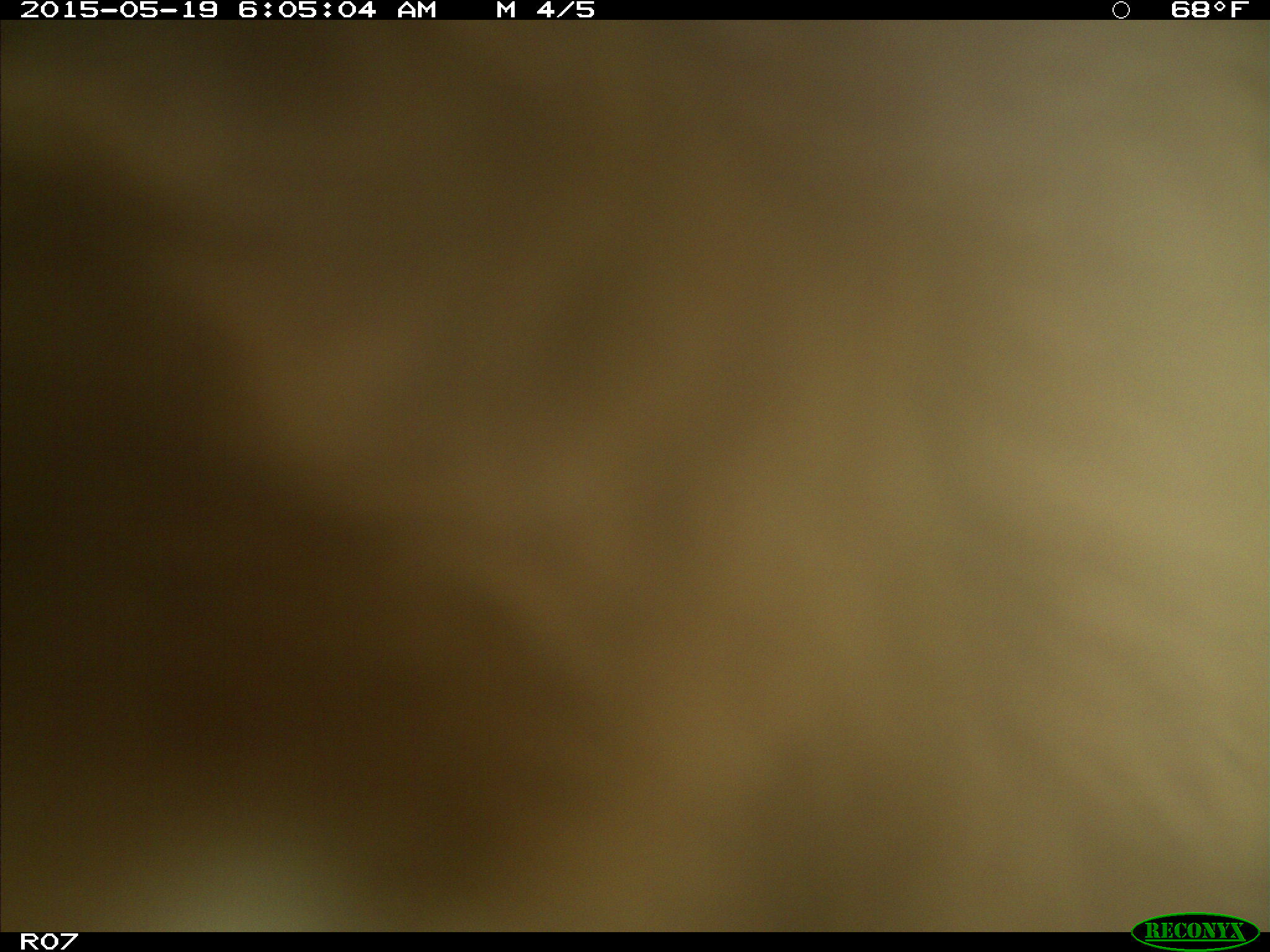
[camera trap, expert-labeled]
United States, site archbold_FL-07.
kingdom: Animalia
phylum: Chordata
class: Mammalia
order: Artiodactyla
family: Bovidae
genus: Bos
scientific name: Bos taurus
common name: domestic cow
Bos taurus (domestic cow).